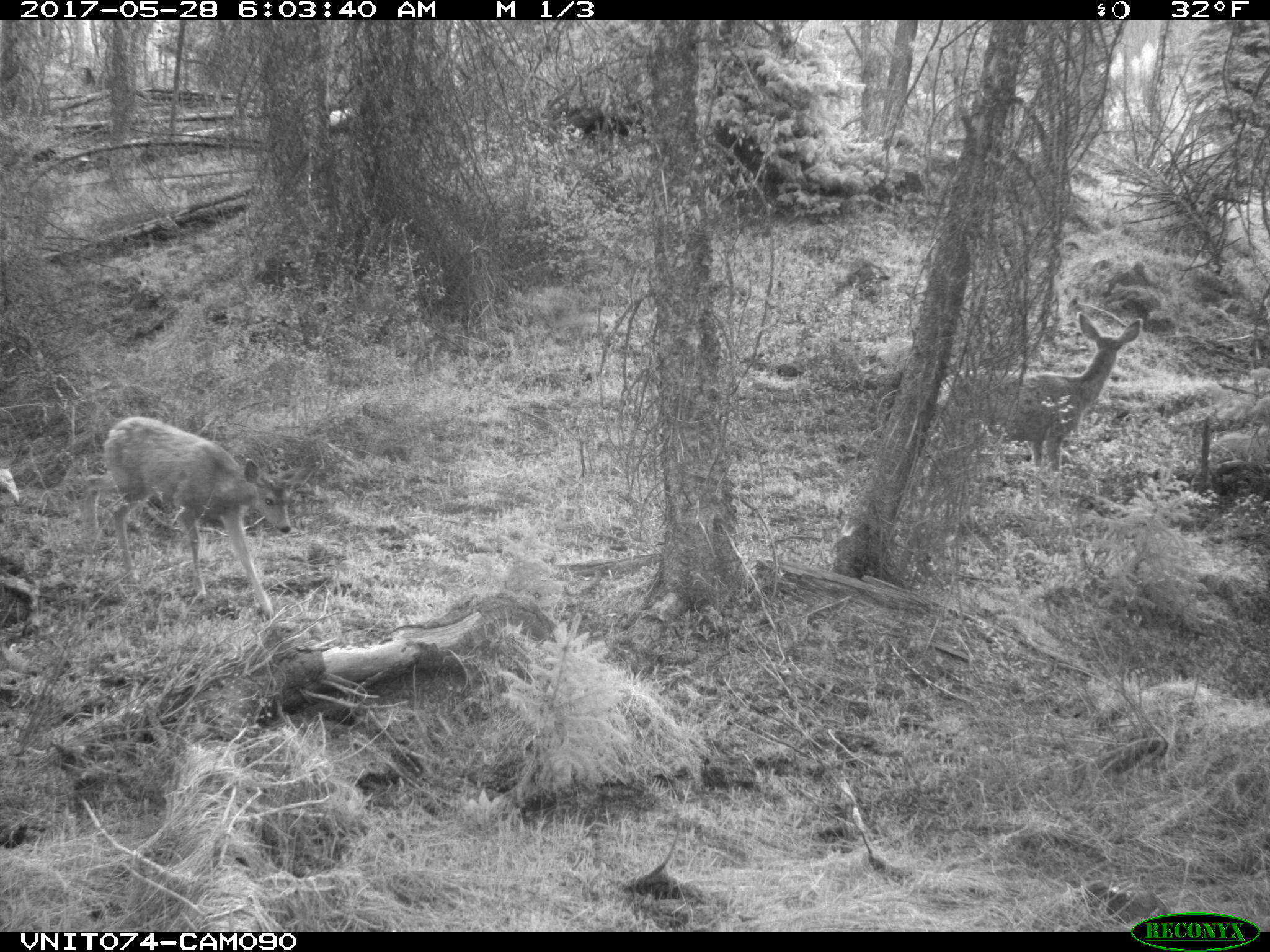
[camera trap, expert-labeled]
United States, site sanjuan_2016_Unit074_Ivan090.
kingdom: Animalia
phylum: Chordata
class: Mammalia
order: Artiodactyla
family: Cervidae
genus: Odocoileus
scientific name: Odocoileus hemionus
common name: mule deer